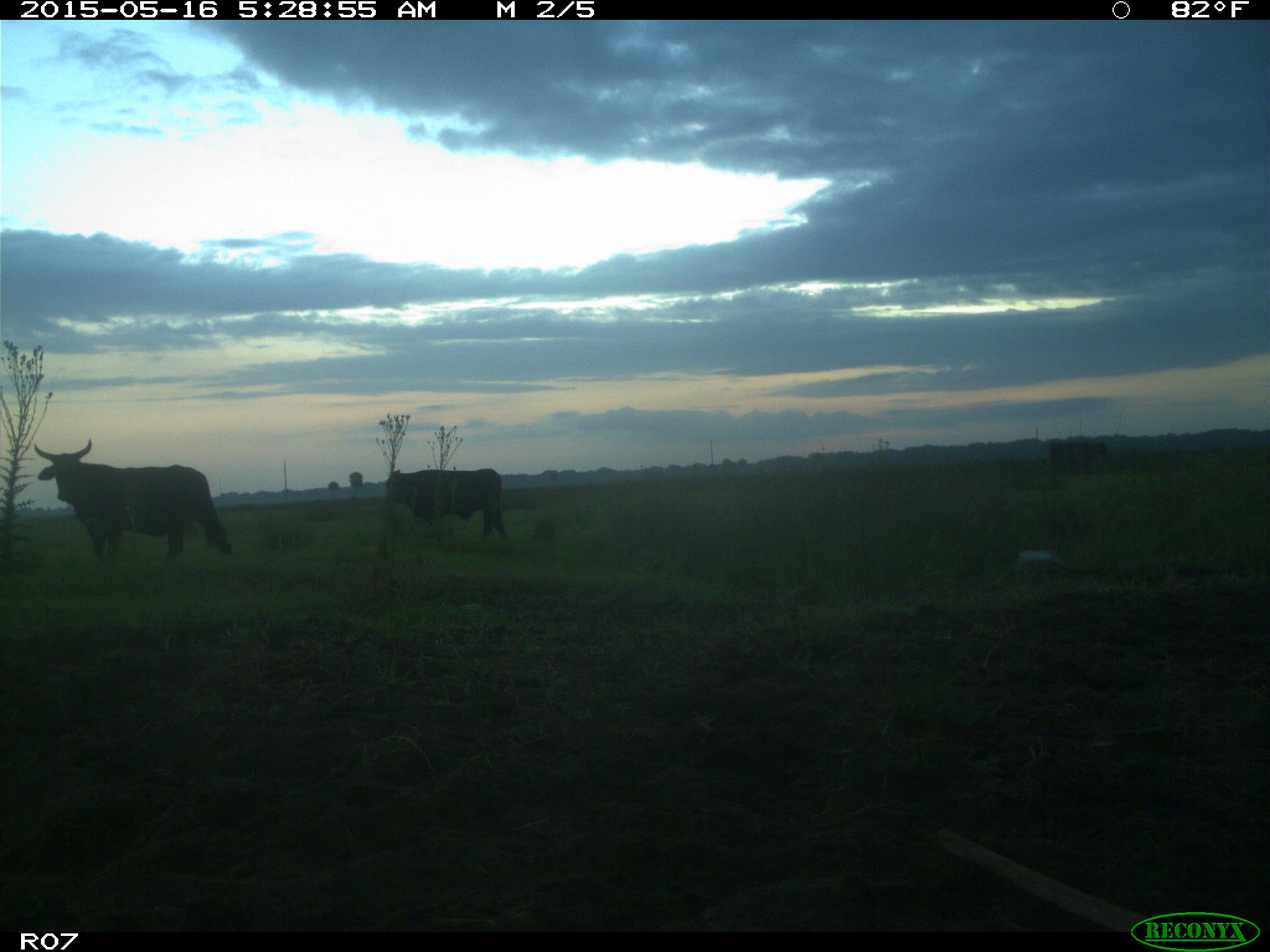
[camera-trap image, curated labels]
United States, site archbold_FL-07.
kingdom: Animalia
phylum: Chordata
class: Mammalia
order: Artiodactyla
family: Bovidae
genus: Bos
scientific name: Bos taurus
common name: domestic cow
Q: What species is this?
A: Bos taurus (domestic cow).